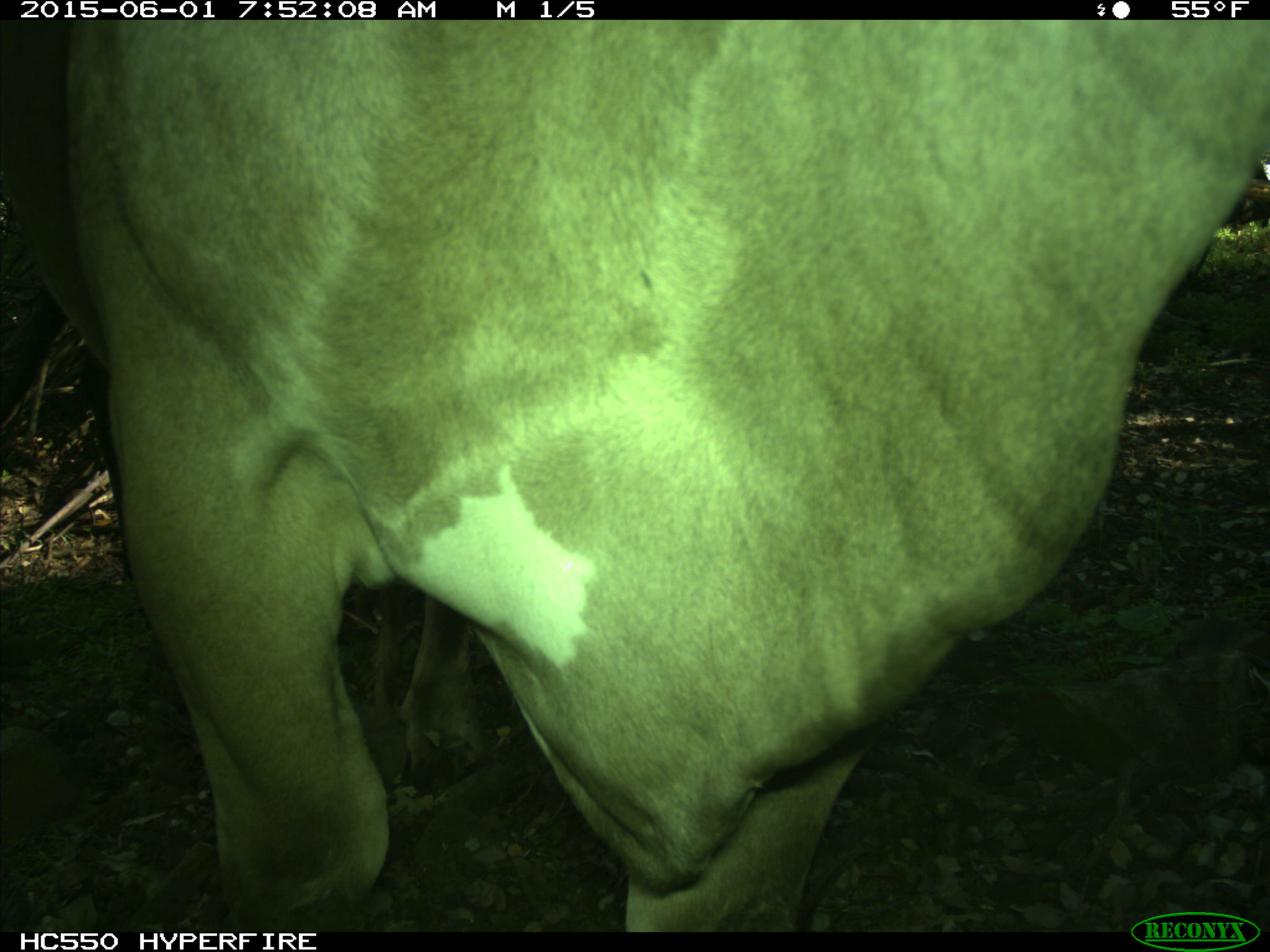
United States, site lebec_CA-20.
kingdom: Animalia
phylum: Chordata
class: Mammalia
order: Artiodactyla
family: Bovidae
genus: Bos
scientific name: Bos taurus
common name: domestic cow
Bos taurus (domestic cow).